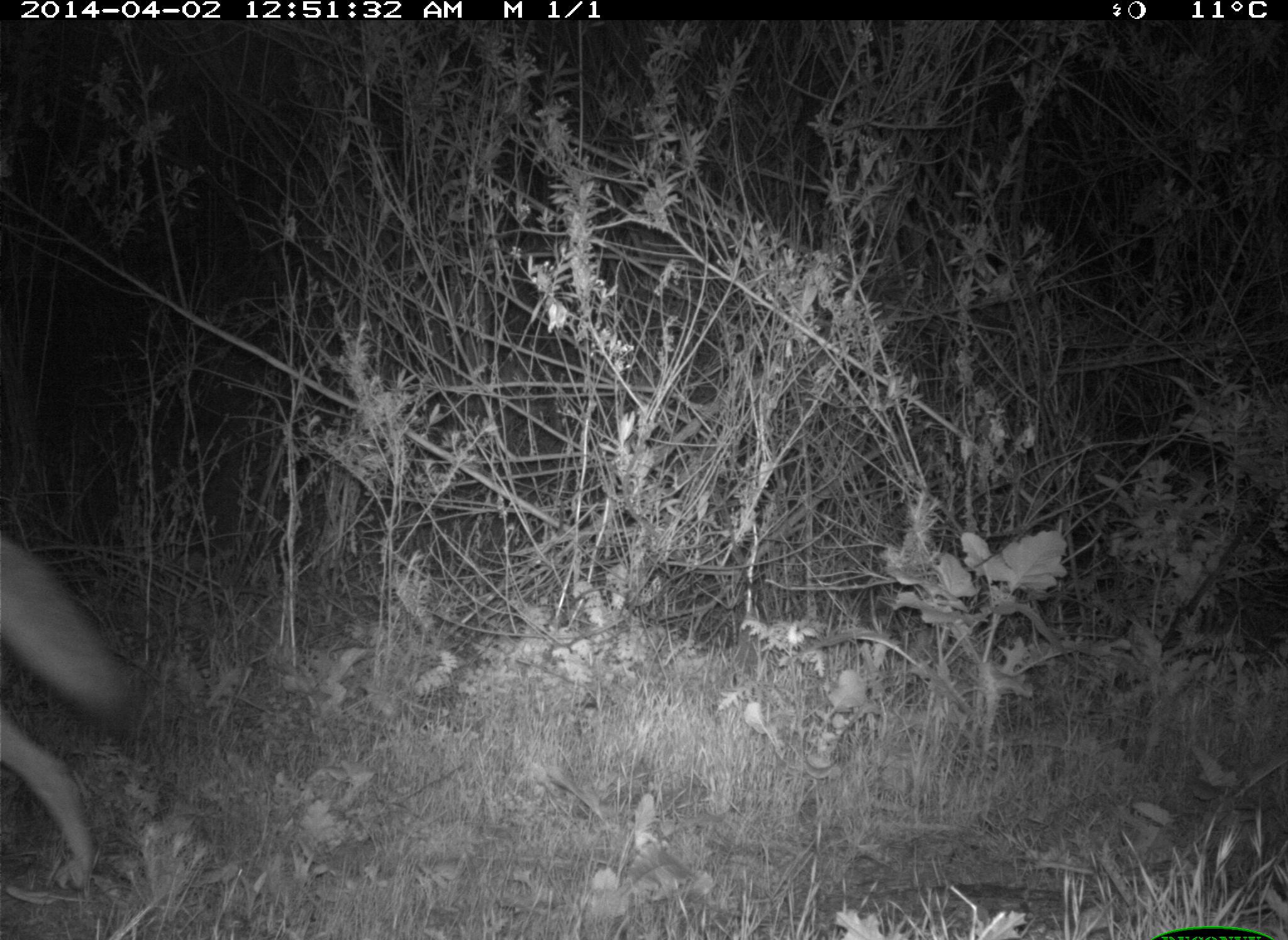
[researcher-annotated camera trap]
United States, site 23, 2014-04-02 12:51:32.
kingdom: Animalia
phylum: Chordata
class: Mammalia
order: Carnivora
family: Canidae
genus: Canis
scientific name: Canis latrans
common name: coyote